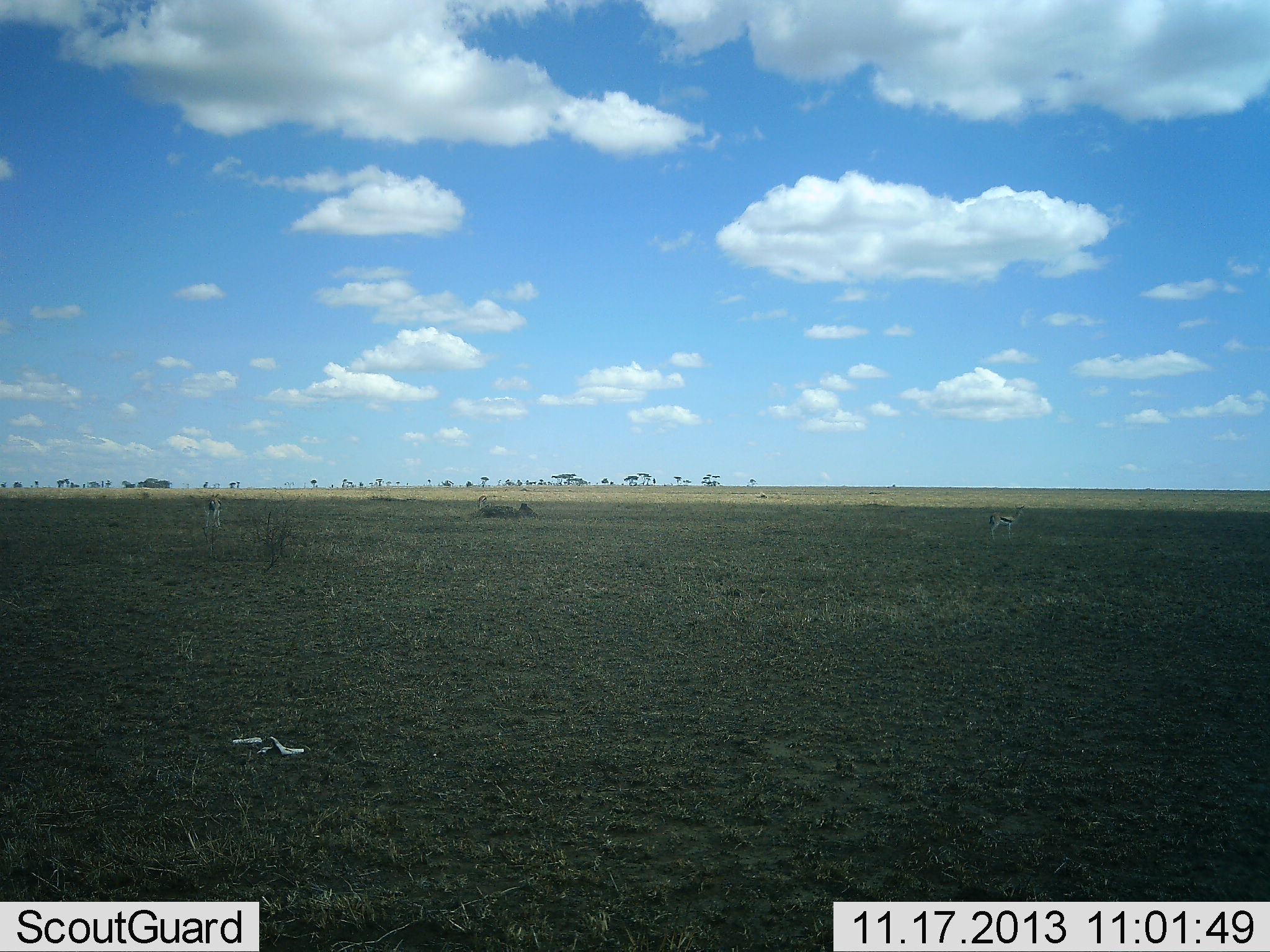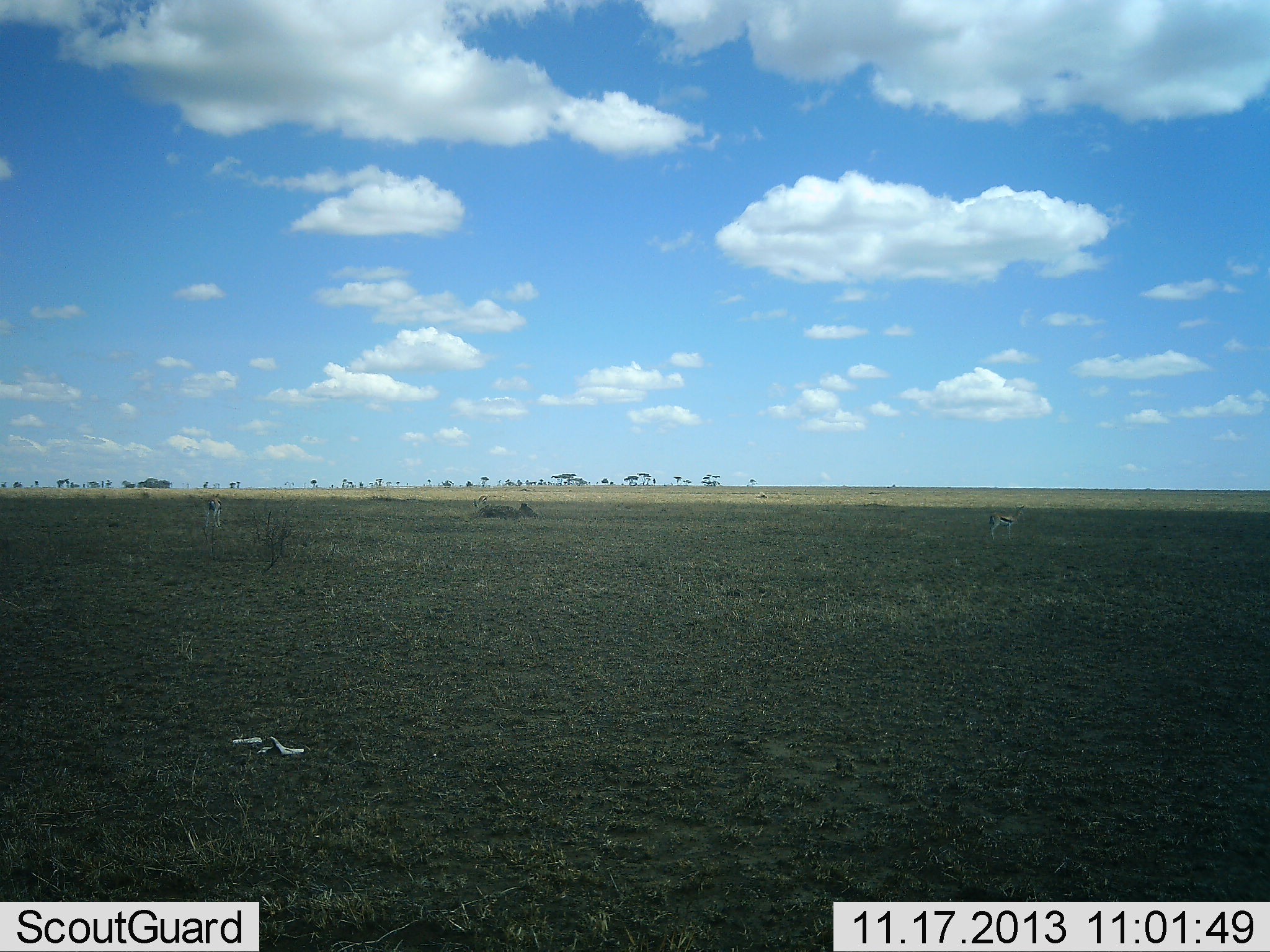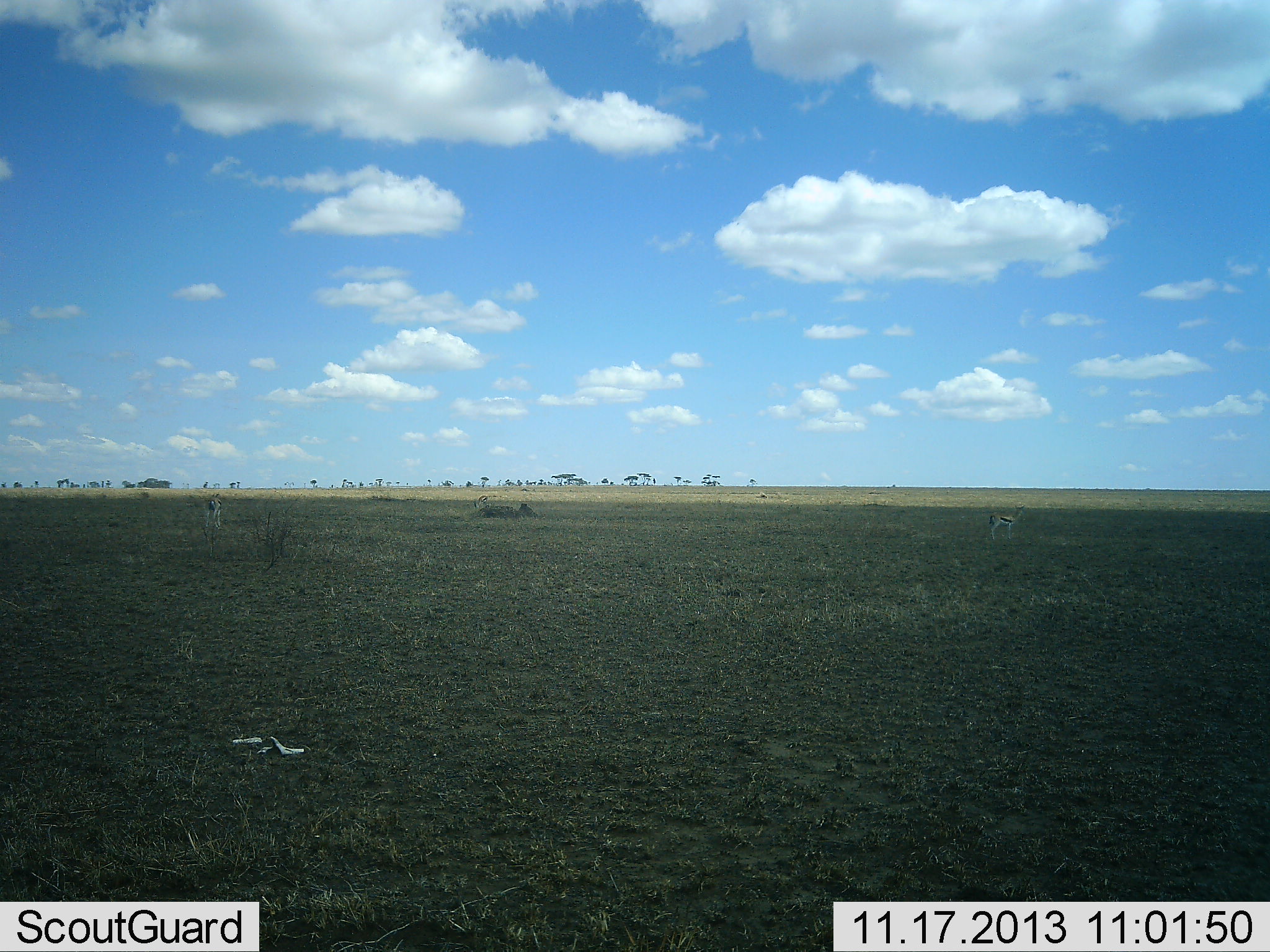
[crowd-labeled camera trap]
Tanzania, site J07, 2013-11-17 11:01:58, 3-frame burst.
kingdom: Animalia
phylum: Chordata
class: Mammalia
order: Artiodactyla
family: Bovidae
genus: Eudorcas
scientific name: Eudorcas thomsonii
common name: thomson's gazelle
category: gazellethomsons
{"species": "gazellethomsons (thomson's gazelle) (Eudorcas thomsonii)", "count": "2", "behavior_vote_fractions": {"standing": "90%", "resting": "10%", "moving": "0%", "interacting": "0%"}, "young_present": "0%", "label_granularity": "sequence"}